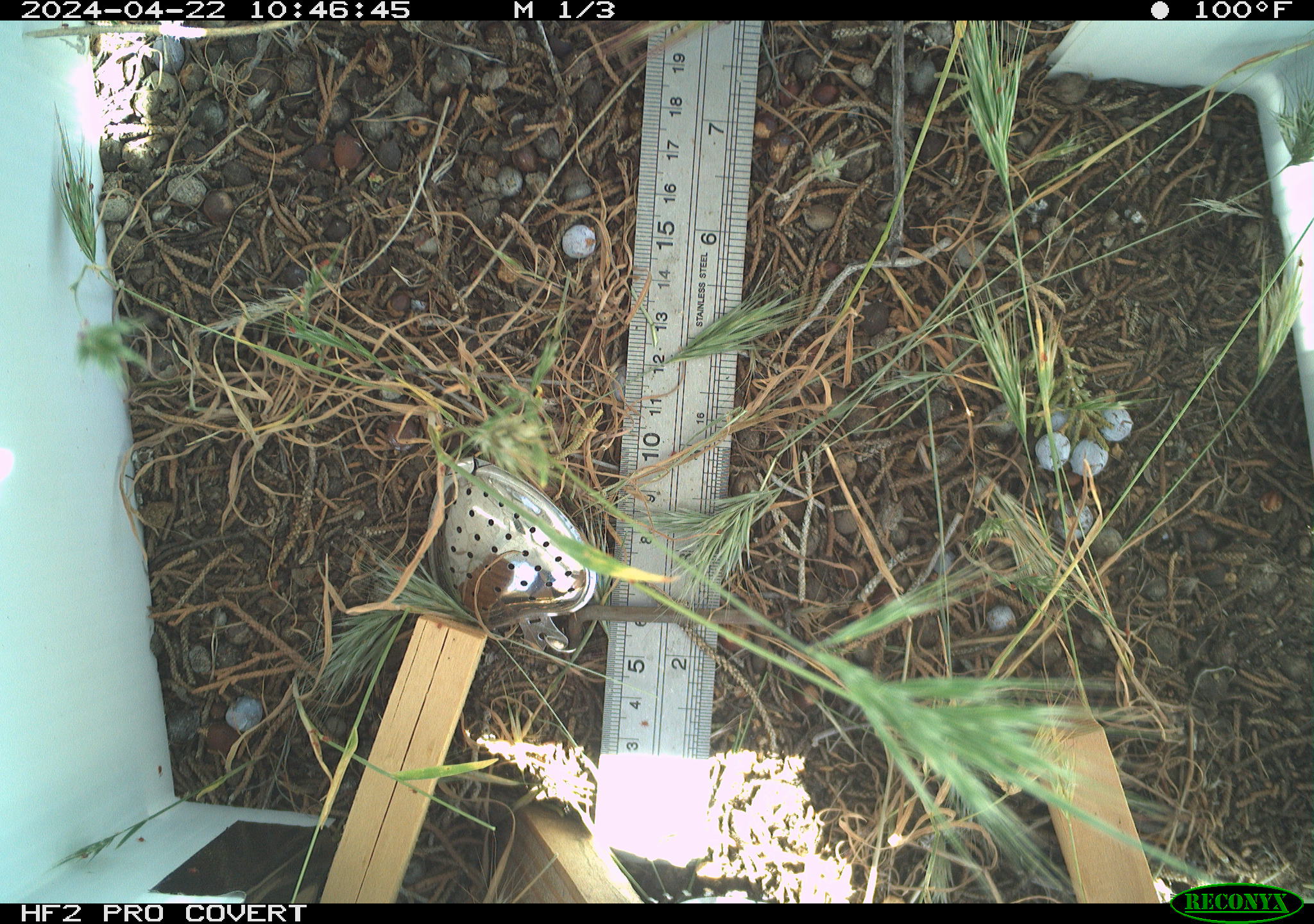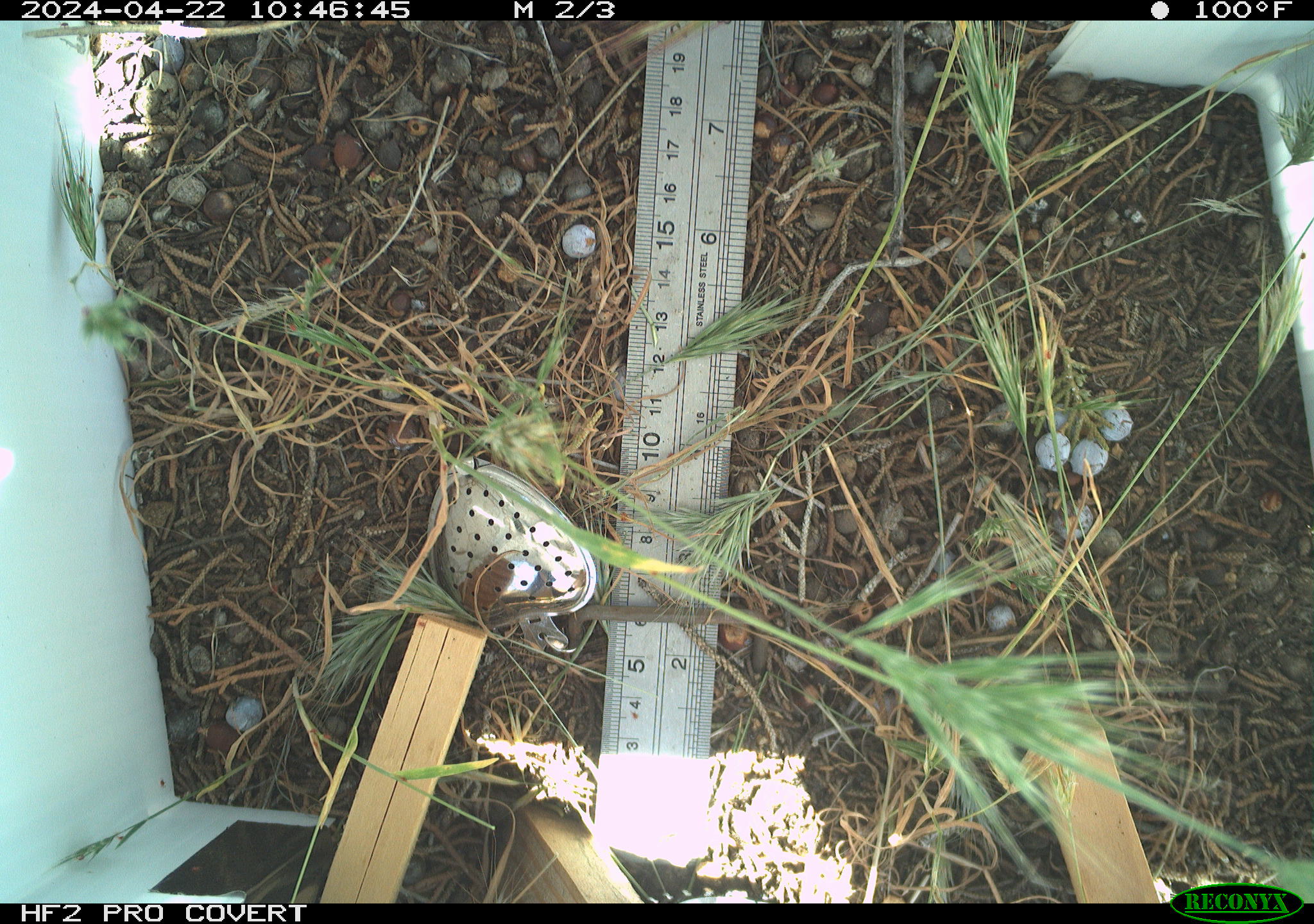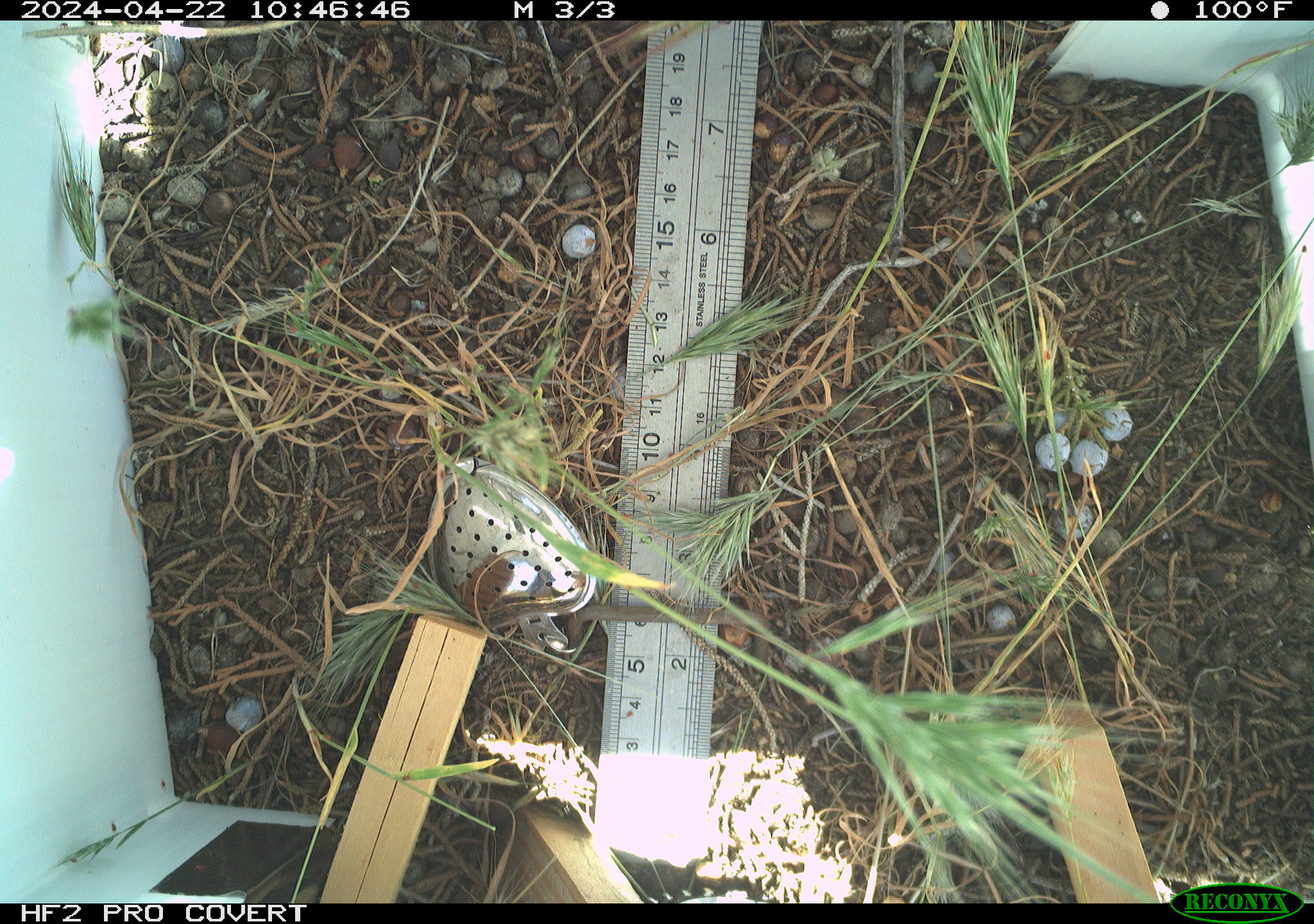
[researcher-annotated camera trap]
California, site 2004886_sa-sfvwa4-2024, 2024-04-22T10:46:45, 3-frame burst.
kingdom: Animalia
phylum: Arthropoda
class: Insecta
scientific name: Insecta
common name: insect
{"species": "insect (Insecta)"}